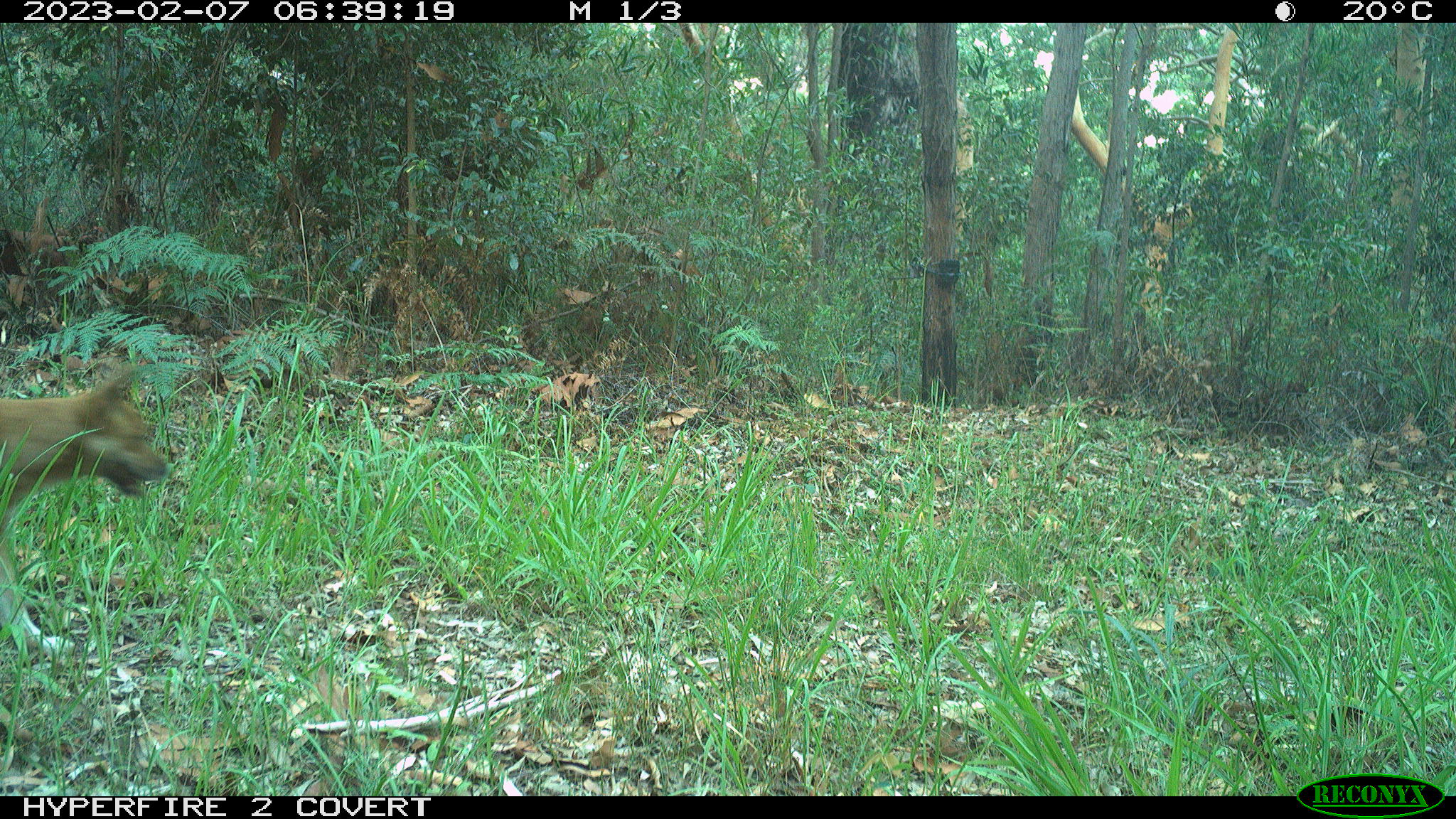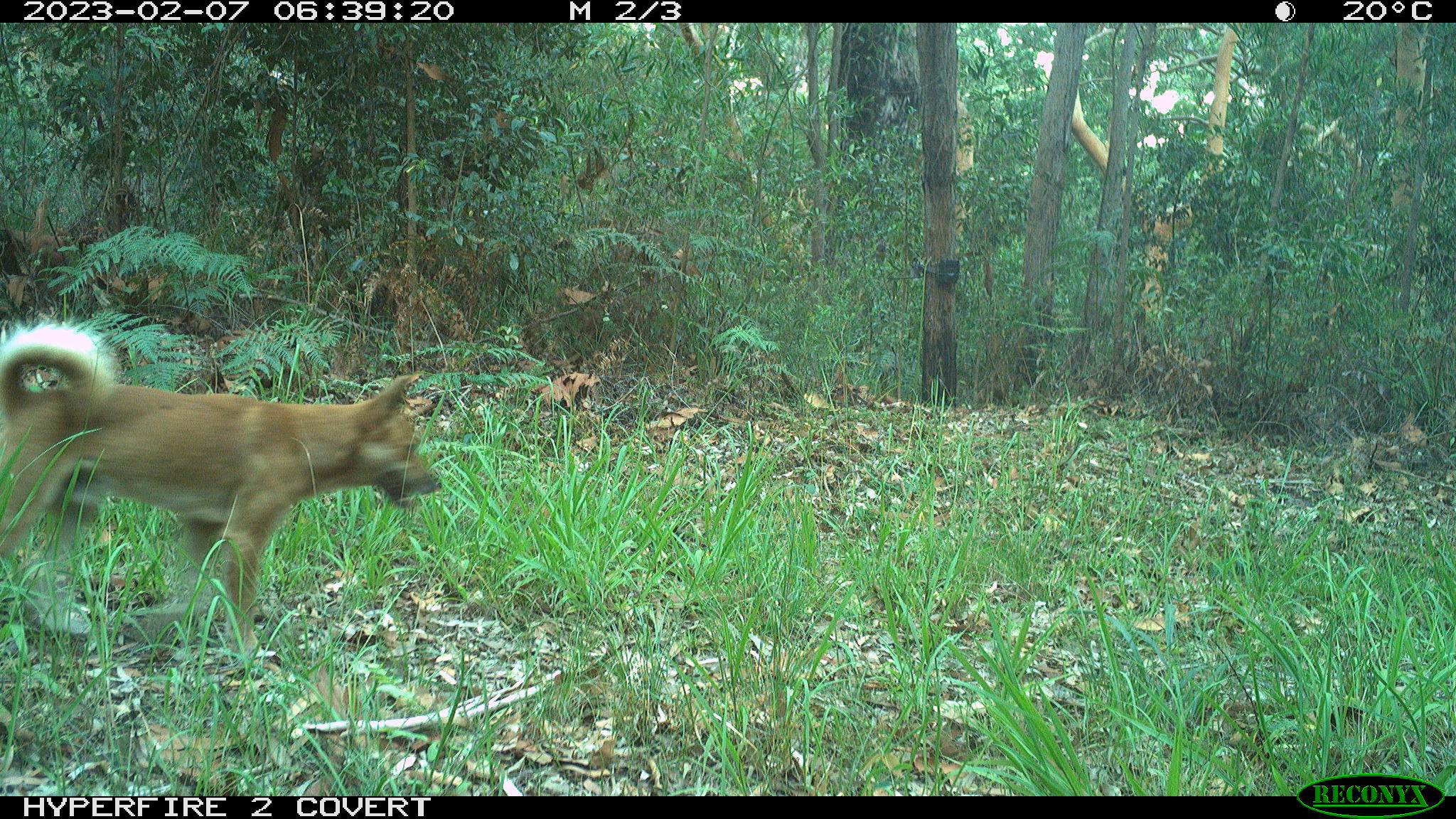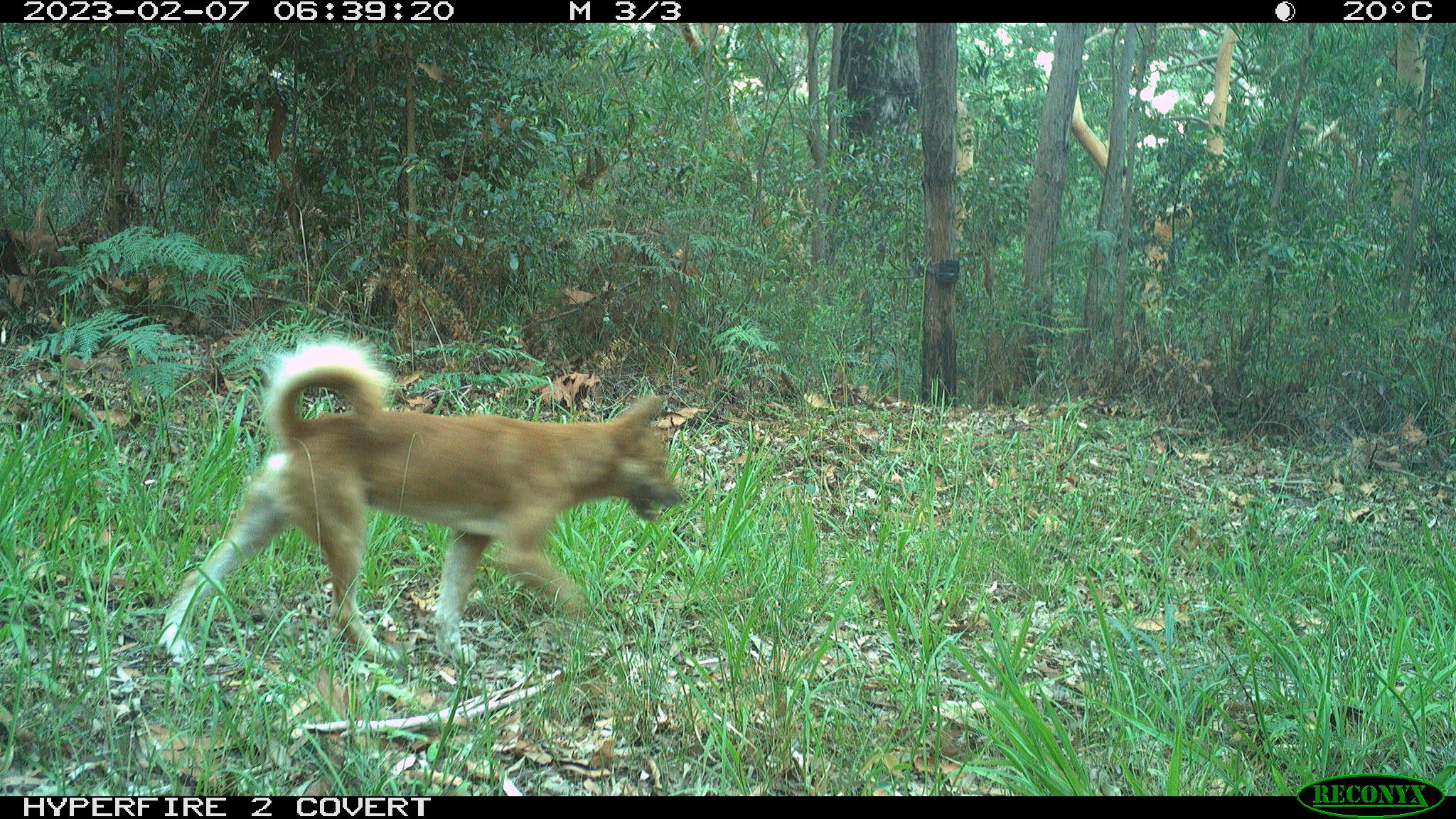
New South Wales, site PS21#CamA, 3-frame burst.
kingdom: Animalia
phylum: Chordata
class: Mammalia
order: Carnivora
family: Canidae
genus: Canis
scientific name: Canis familiaris dingo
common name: dingo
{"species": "dingo (Canis familiaris dingo)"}